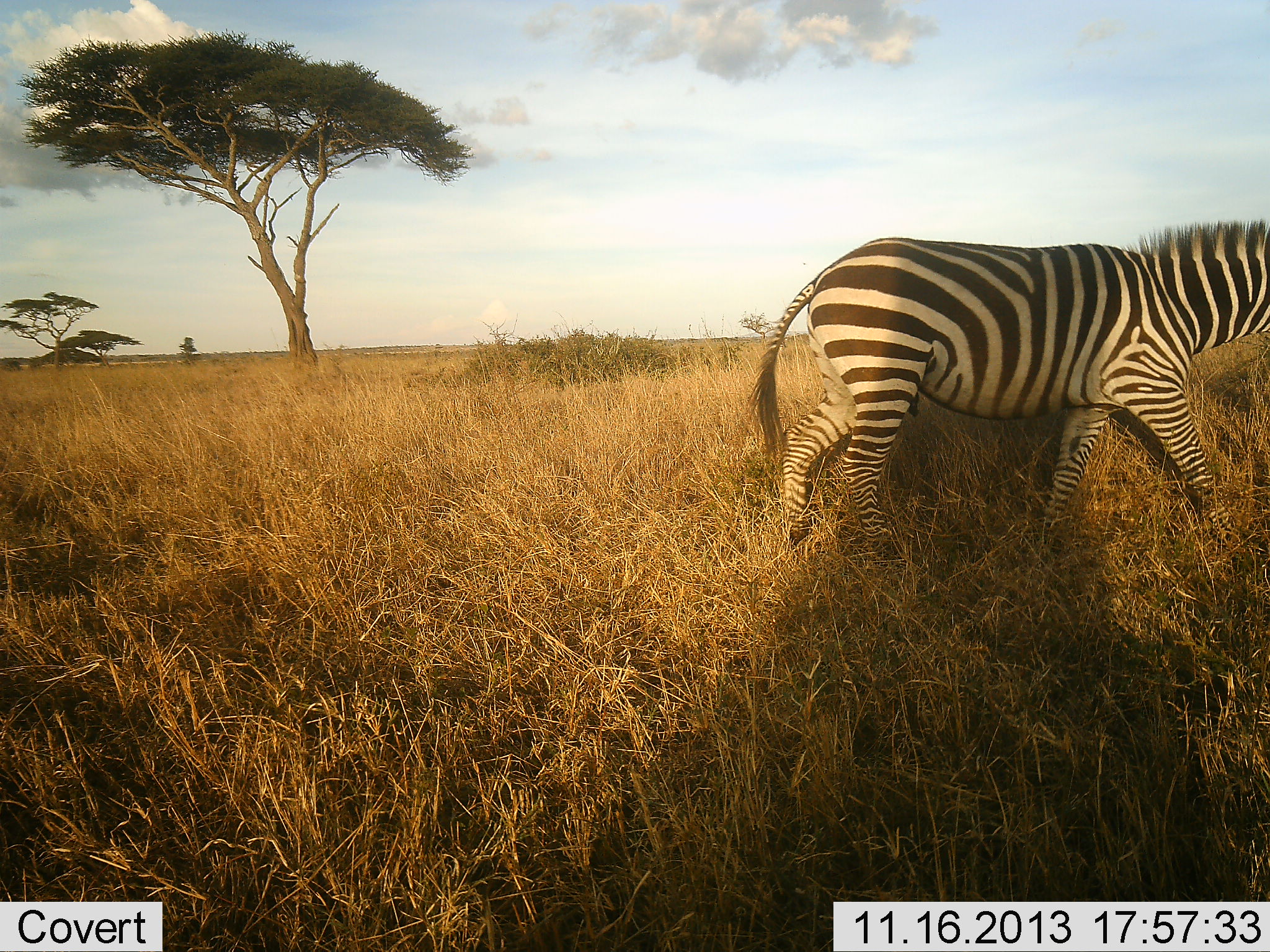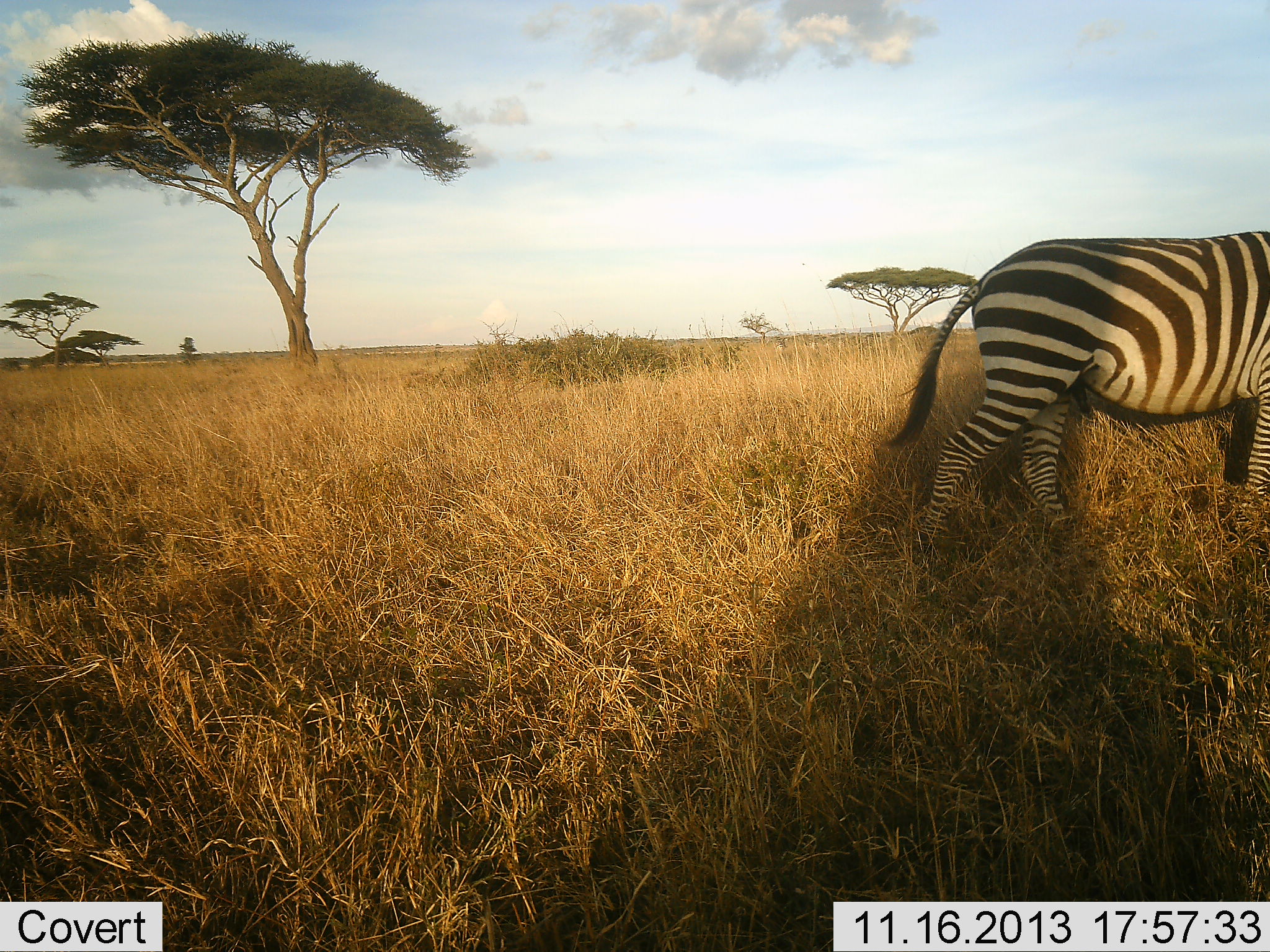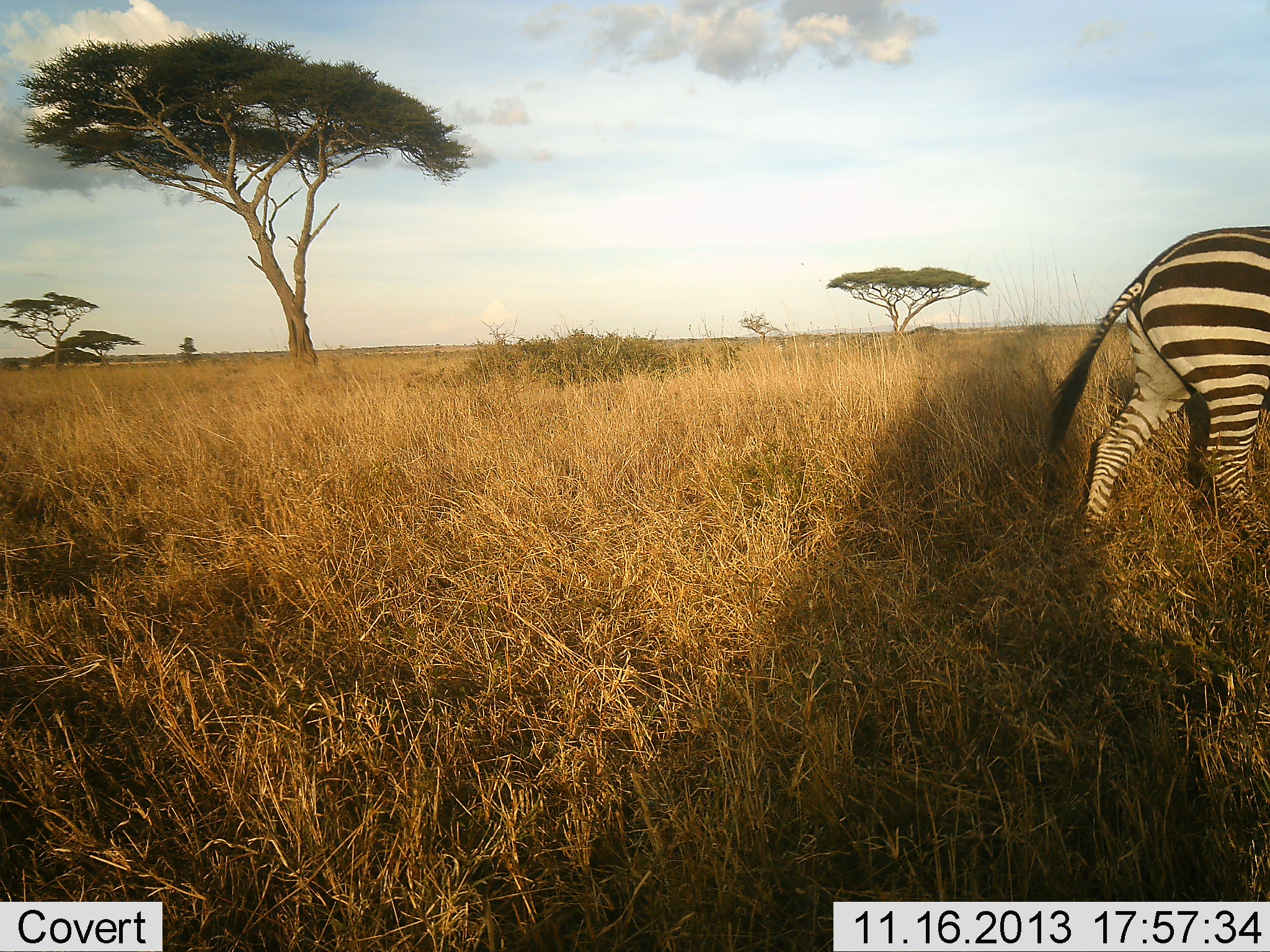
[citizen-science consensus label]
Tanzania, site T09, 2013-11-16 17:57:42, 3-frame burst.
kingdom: Animalia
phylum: Chordata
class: Mammalia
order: Perissodactyla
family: Equidae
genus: Equus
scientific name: Equus quagga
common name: plains zebra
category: zebra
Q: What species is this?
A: Zebra (plains zebra) (Equus quagga).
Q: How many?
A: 1.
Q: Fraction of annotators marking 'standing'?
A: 12%.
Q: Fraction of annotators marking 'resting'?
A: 0%.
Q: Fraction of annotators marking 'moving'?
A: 94%.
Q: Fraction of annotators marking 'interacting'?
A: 0%.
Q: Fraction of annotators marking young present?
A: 0%.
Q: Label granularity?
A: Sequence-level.